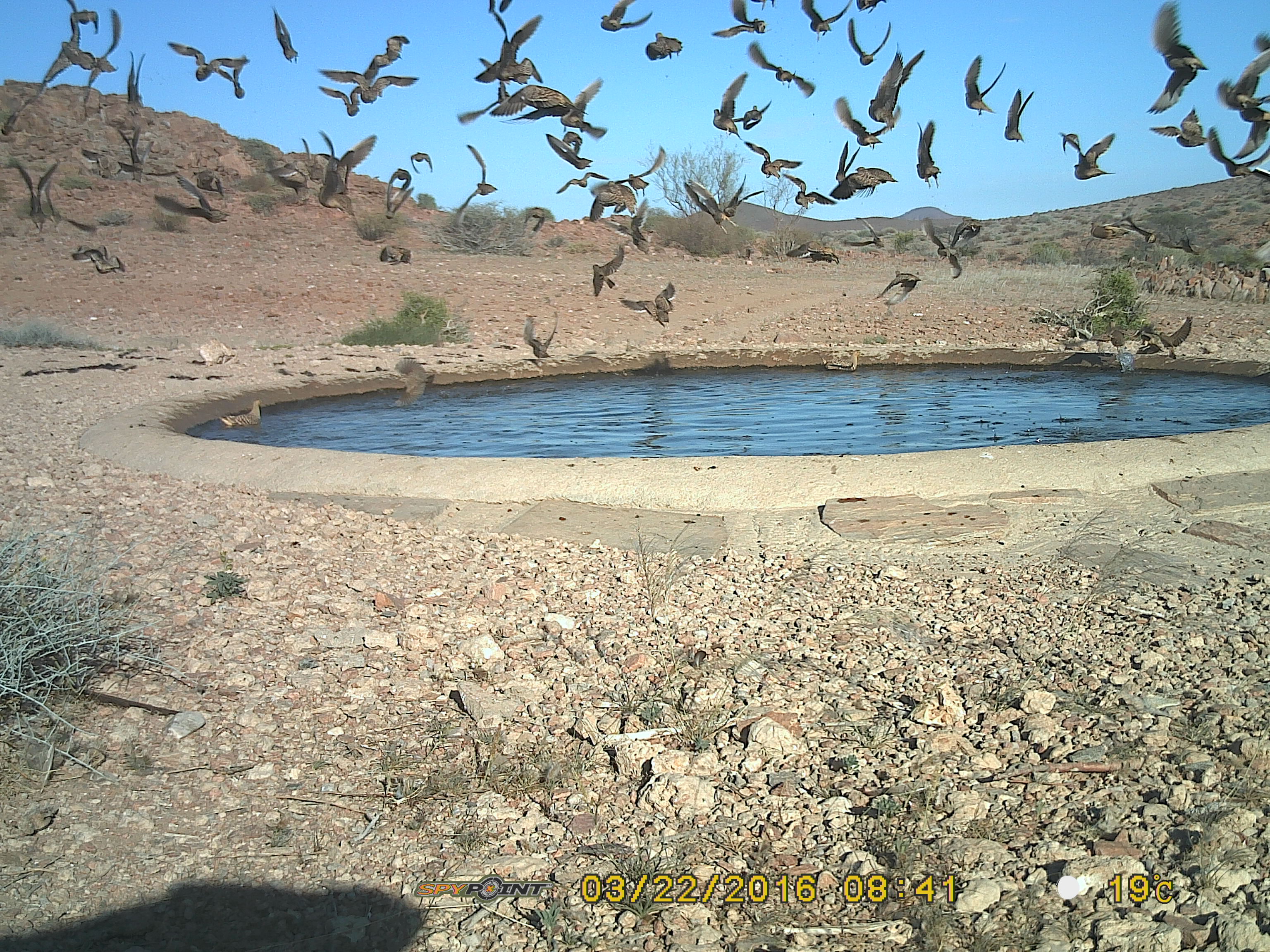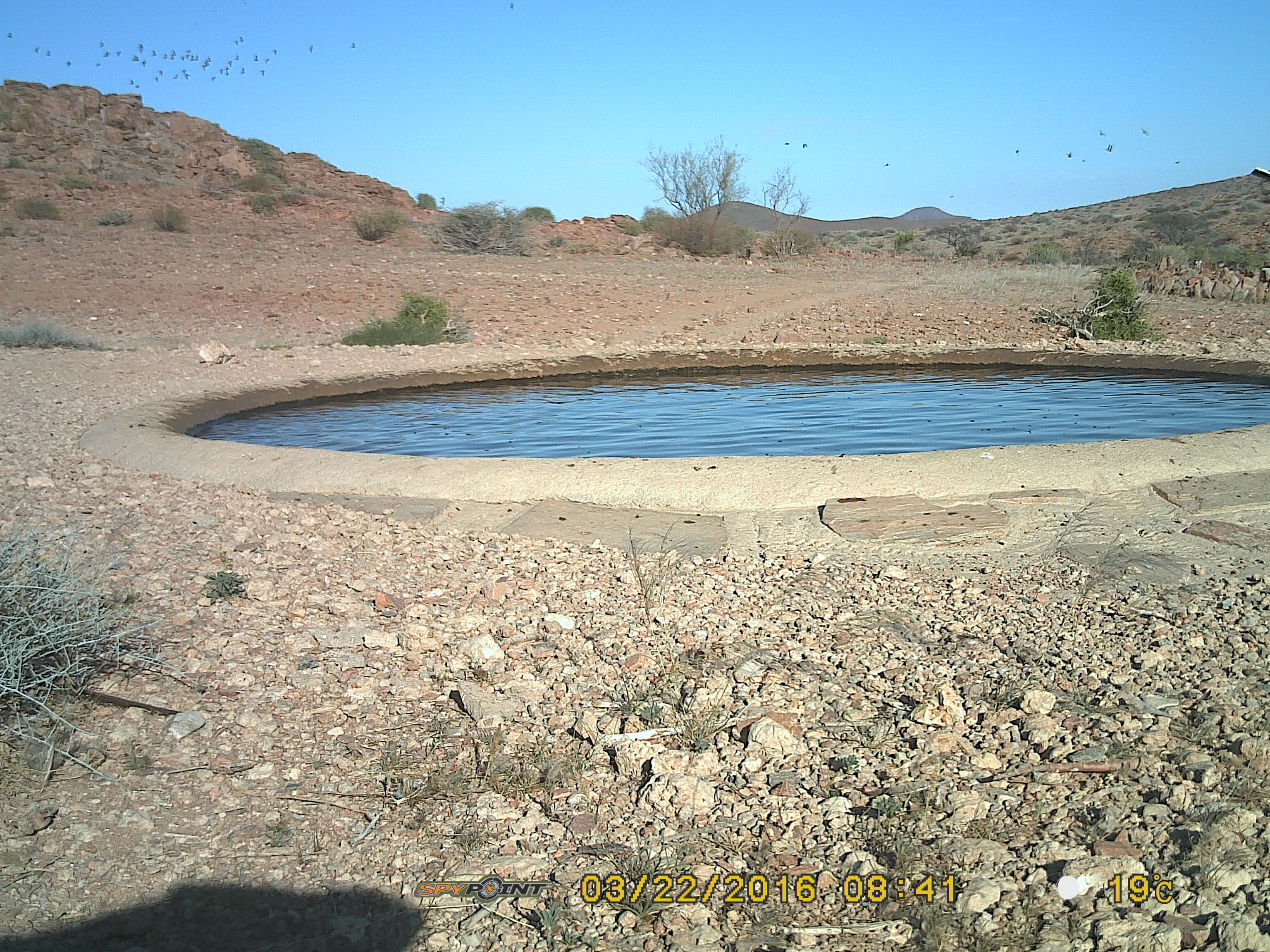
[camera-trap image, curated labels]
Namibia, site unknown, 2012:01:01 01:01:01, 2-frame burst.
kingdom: Animalia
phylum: Chordata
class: Aves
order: Pterocliformes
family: Pteroclidae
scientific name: Pteroclidae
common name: sandgrouse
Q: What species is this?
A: Pteroclidae (sandgrouse).